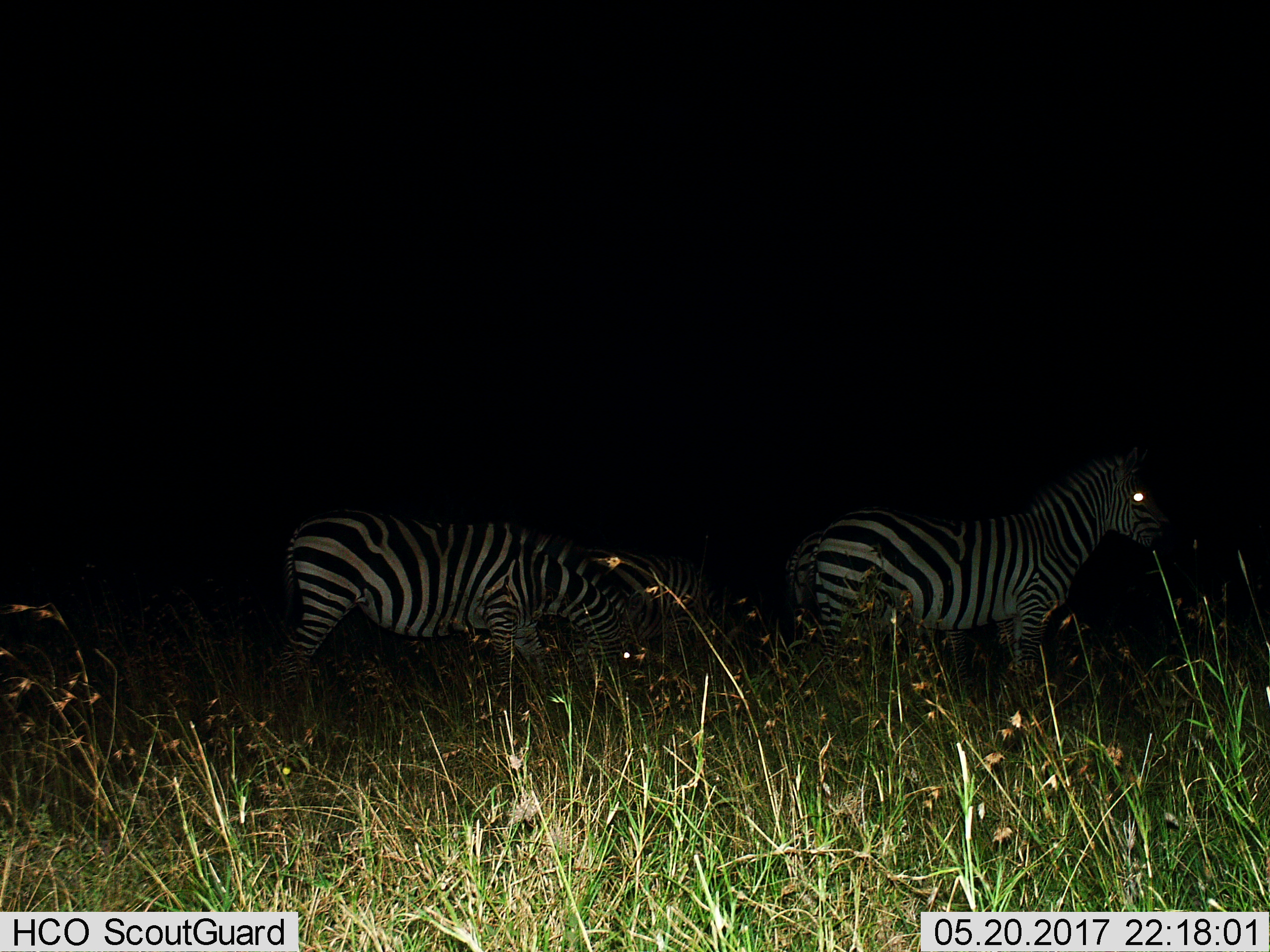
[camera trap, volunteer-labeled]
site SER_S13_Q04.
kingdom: Animalia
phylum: Chordata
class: Mammalia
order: Perissodactyla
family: Equidae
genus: Equus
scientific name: Equus quagga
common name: plains zebra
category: zebraplains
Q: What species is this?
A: Zebraplains (plains zebra) (Equus quagga).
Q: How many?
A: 3.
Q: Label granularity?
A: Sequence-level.